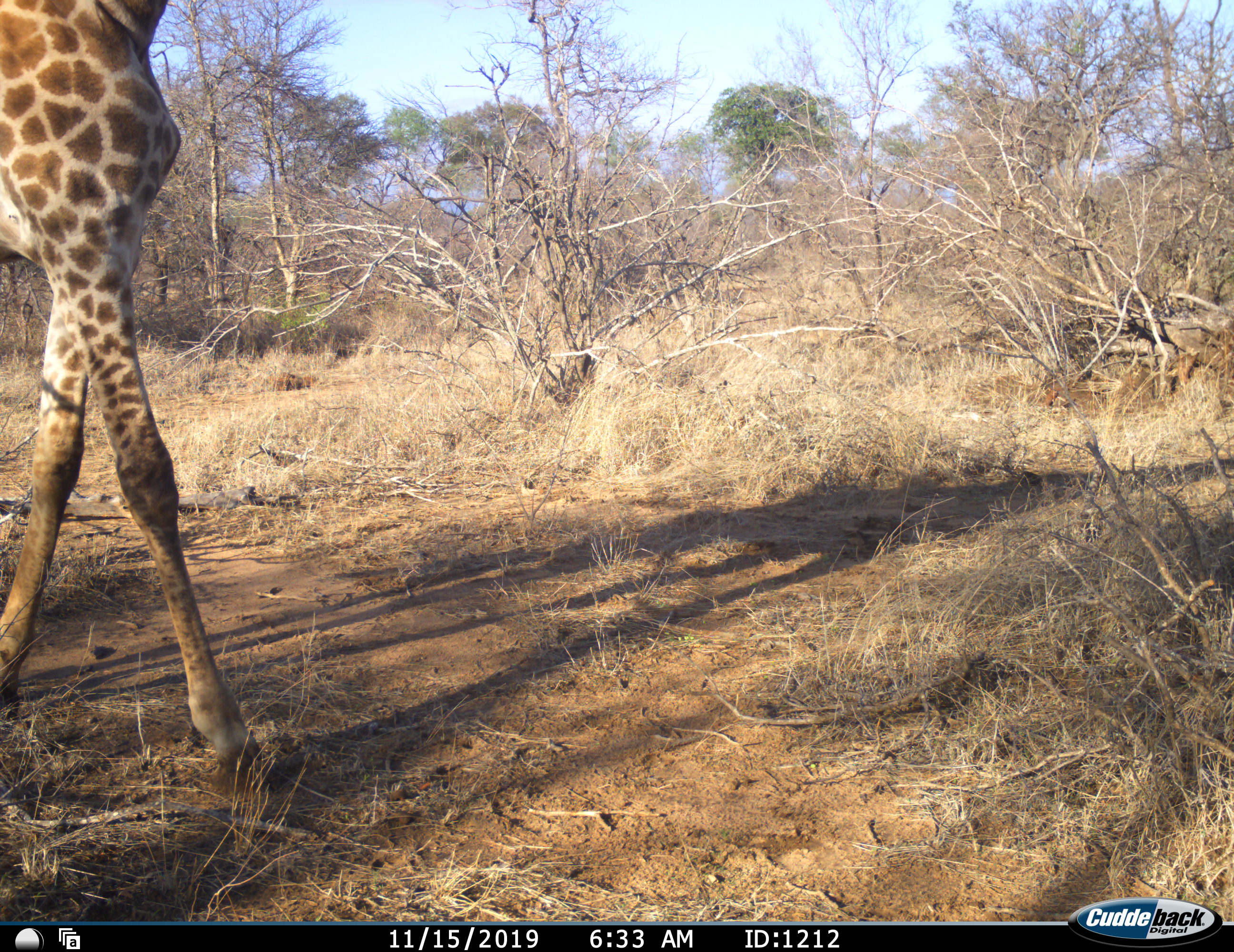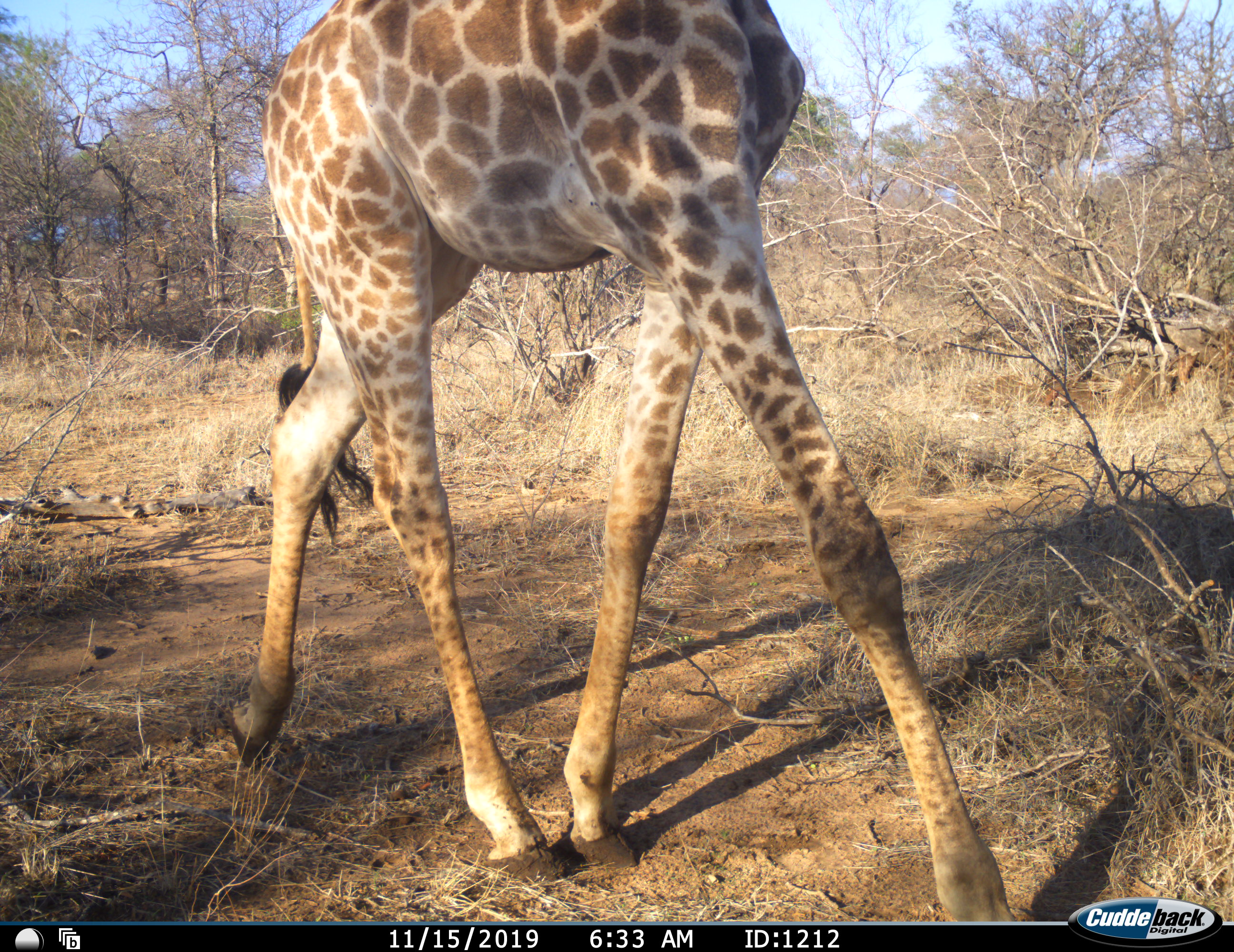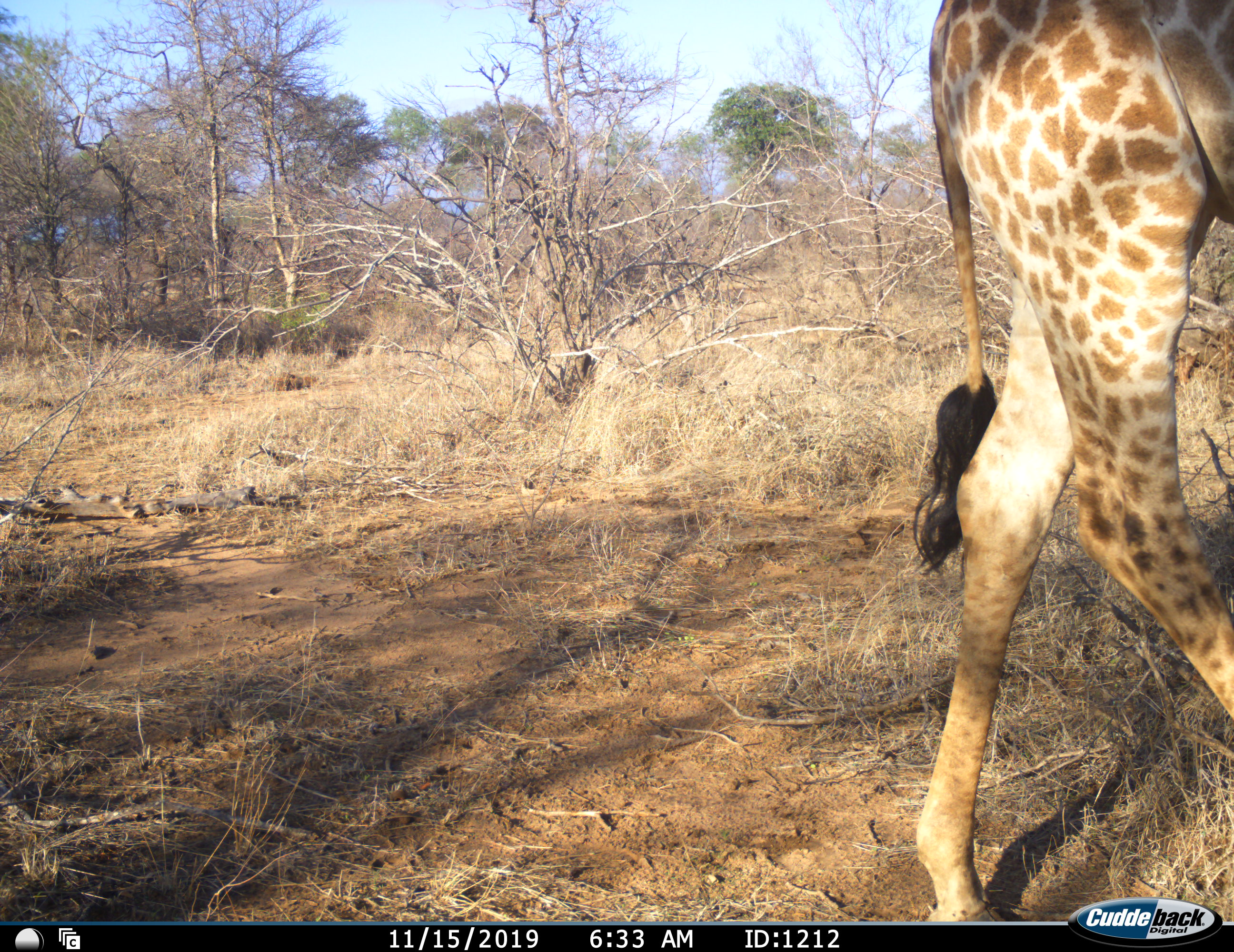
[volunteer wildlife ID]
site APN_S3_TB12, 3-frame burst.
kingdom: Animalia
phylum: Chordata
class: Mammalia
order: Artiodactyla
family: Giraffidae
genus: Giraffa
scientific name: Giraffa camelopardalis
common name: giraffe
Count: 1.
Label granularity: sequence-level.